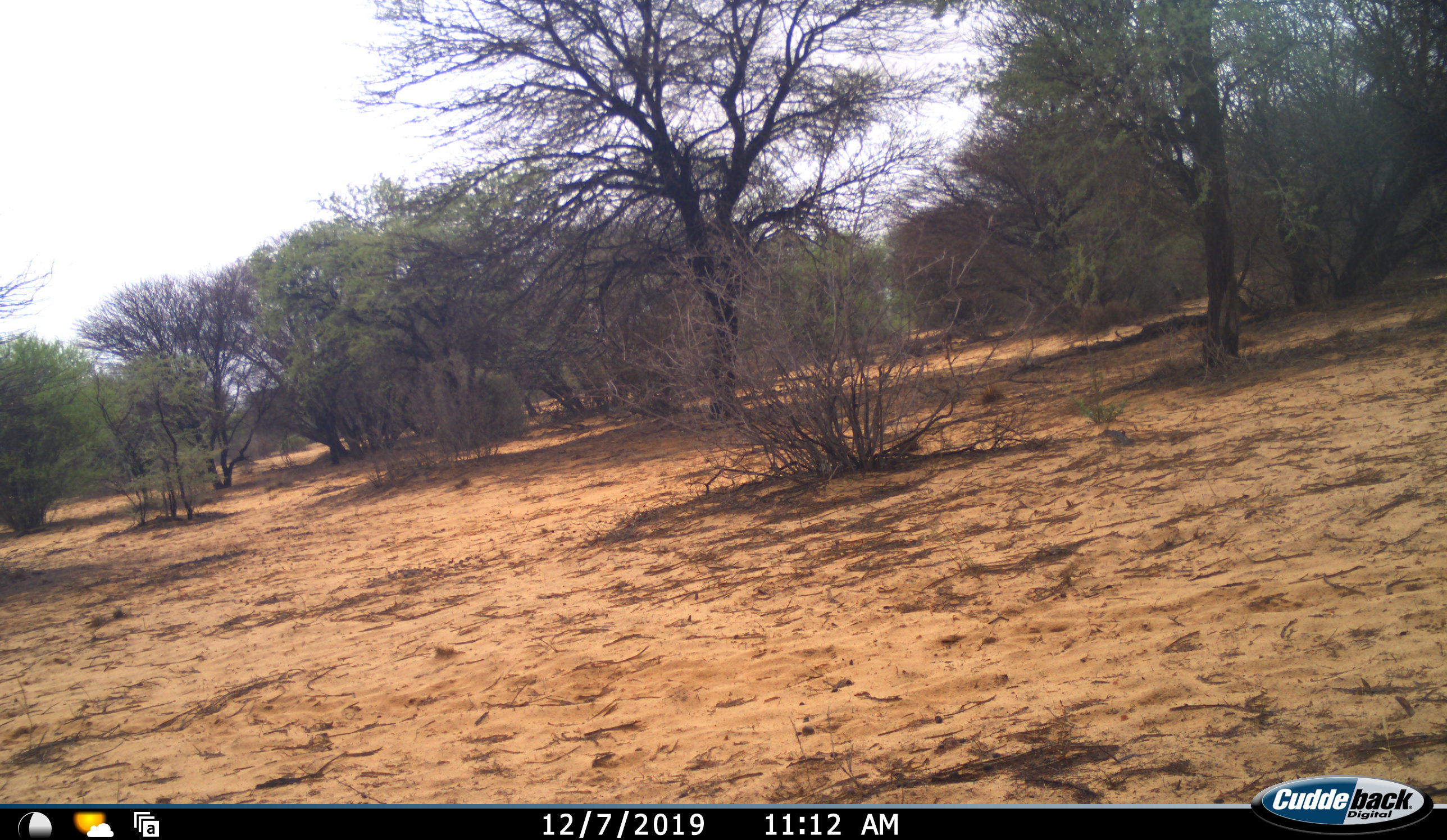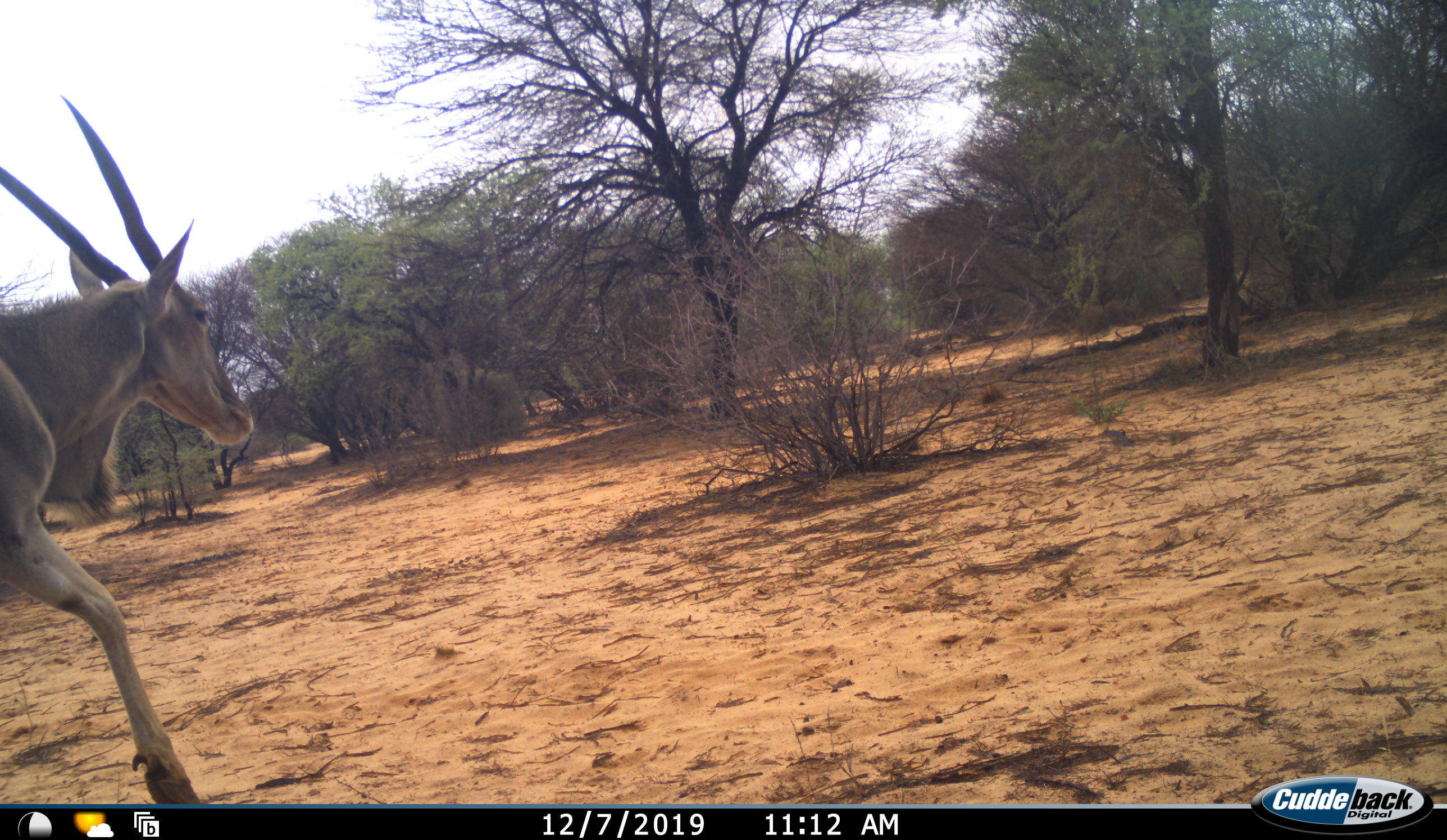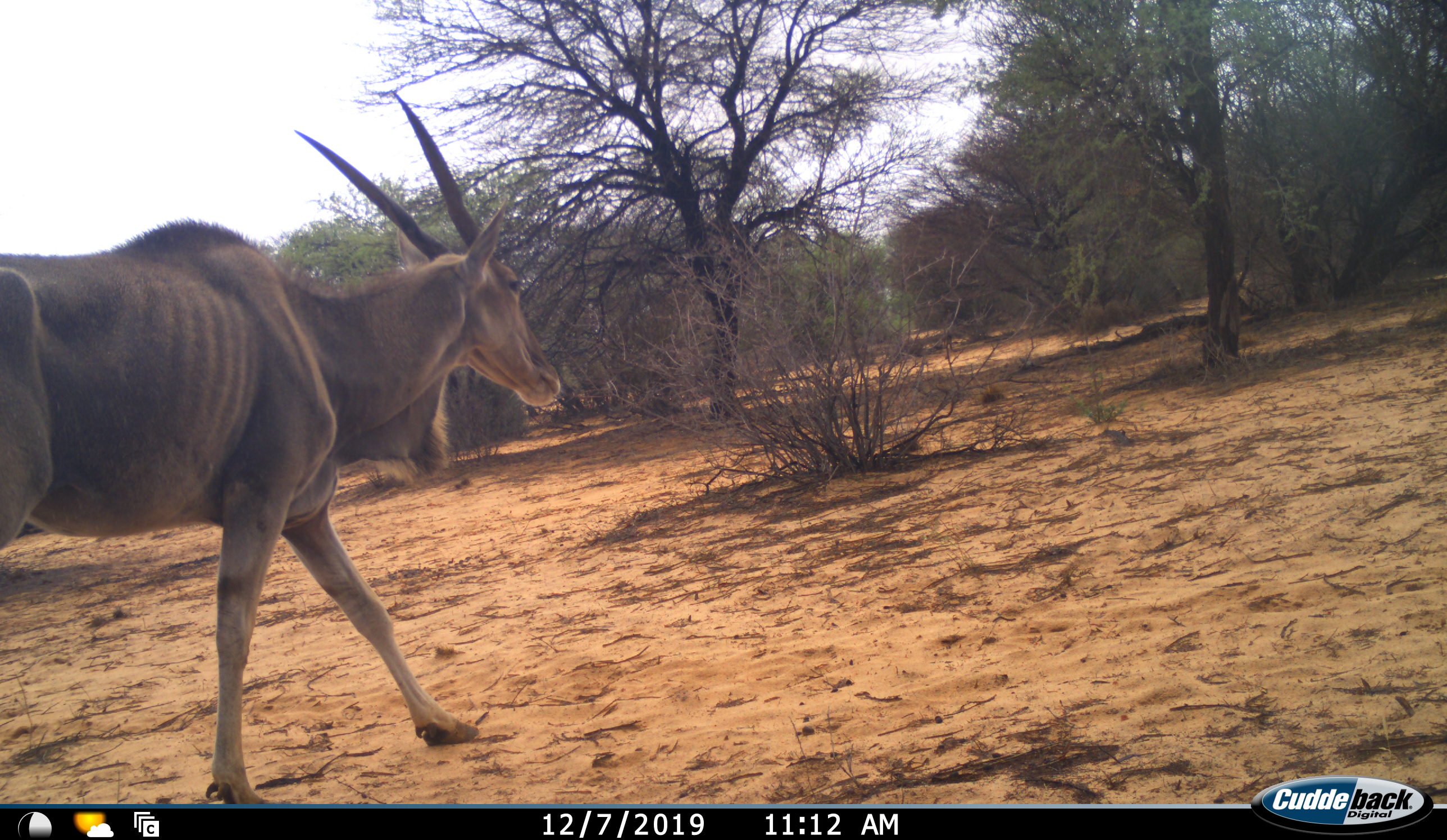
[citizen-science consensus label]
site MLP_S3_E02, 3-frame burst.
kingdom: Animalia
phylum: Chordata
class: Mammalia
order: Artiodactyla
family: Bovidae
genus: Tragelaphus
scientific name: Tragelaphus oryx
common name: eland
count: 1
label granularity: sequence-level